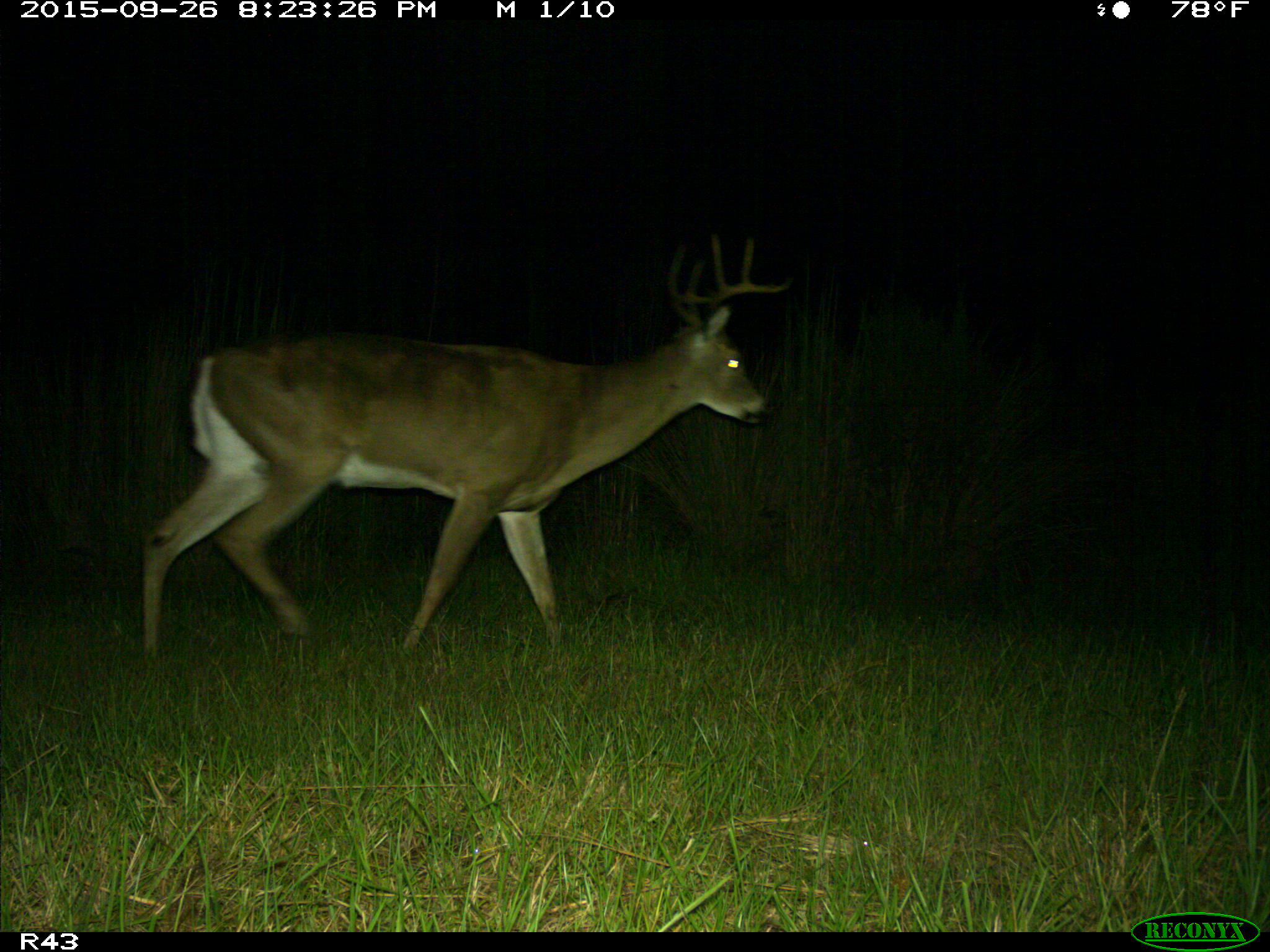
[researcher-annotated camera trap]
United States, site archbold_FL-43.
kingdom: Animalia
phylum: Chordata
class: Mammalia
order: Artiodactyla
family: Cervidae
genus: Odocoileus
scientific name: Odocoileus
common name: deer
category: unidentified deer